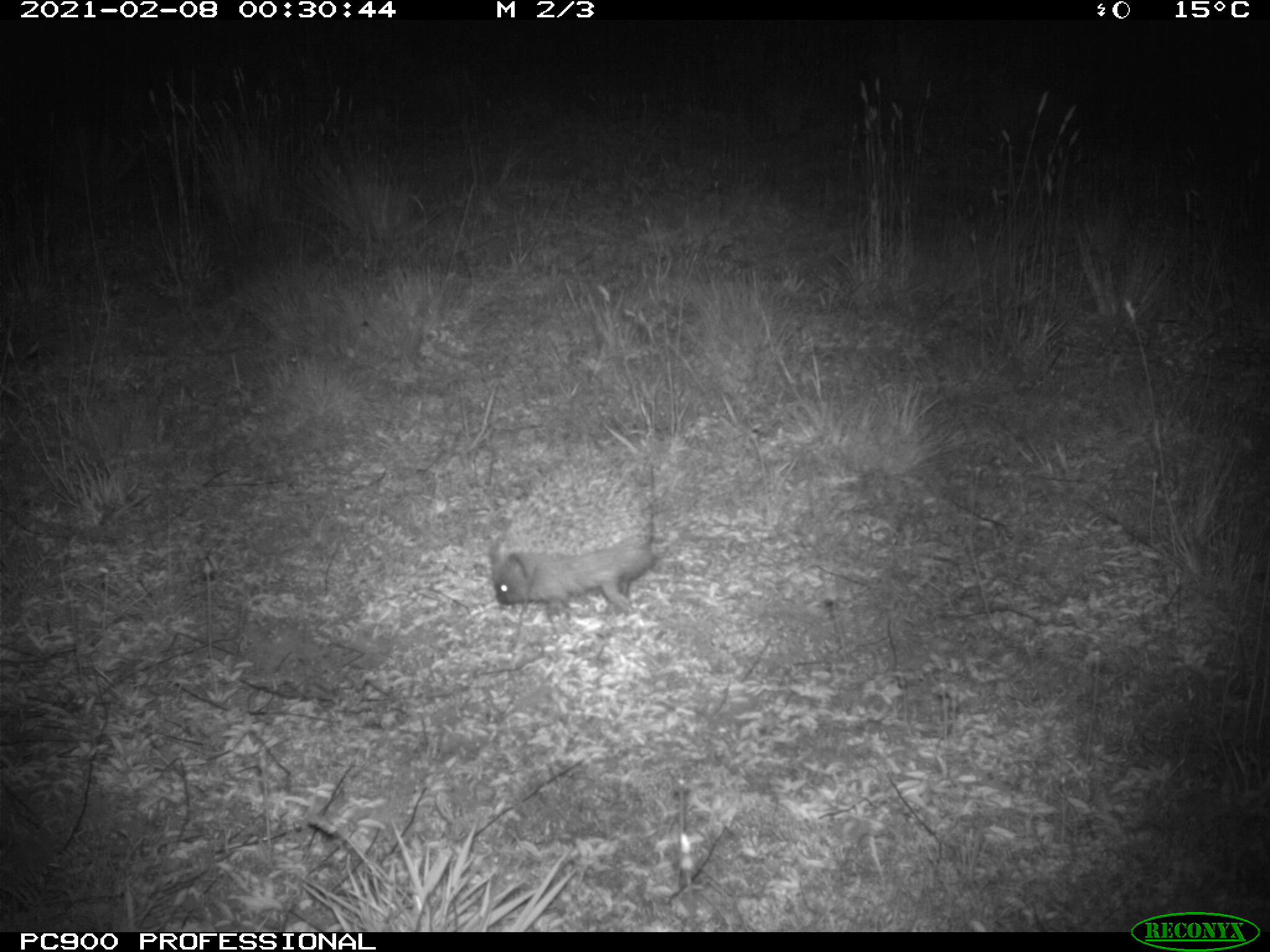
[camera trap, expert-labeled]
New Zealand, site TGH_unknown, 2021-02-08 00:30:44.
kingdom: Animalia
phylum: Chordata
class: Mammalia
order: Eulipotyphla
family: Erinaceidae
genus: Erinaceus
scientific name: Erinaceus europaeus europaeus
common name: european hedgehog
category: hedgehog